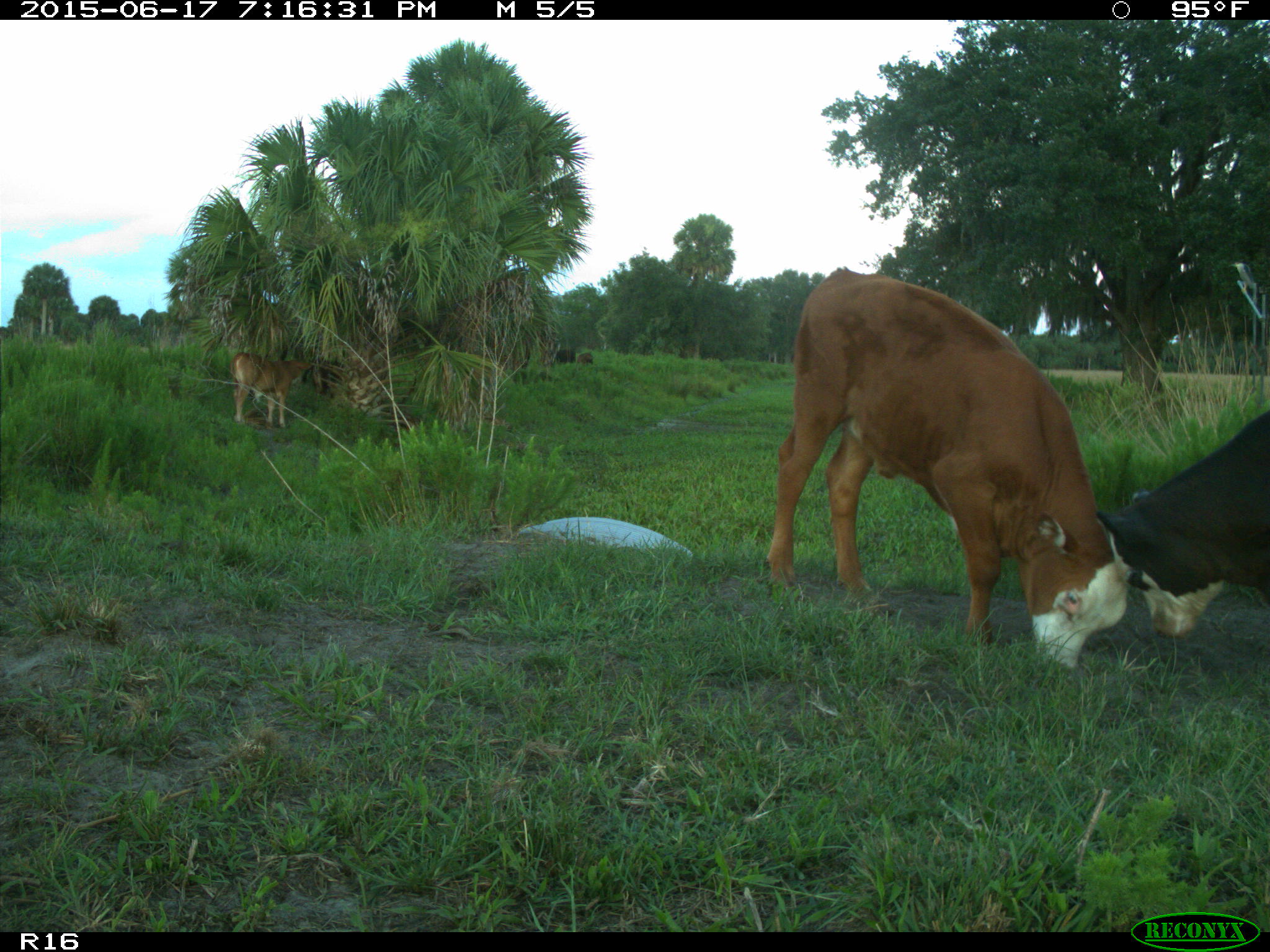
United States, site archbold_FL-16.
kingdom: Animalia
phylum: Chordata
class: Mammalia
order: Artiodactyla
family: Bovidae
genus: Bos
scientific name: Bos taurus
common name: domestic cow